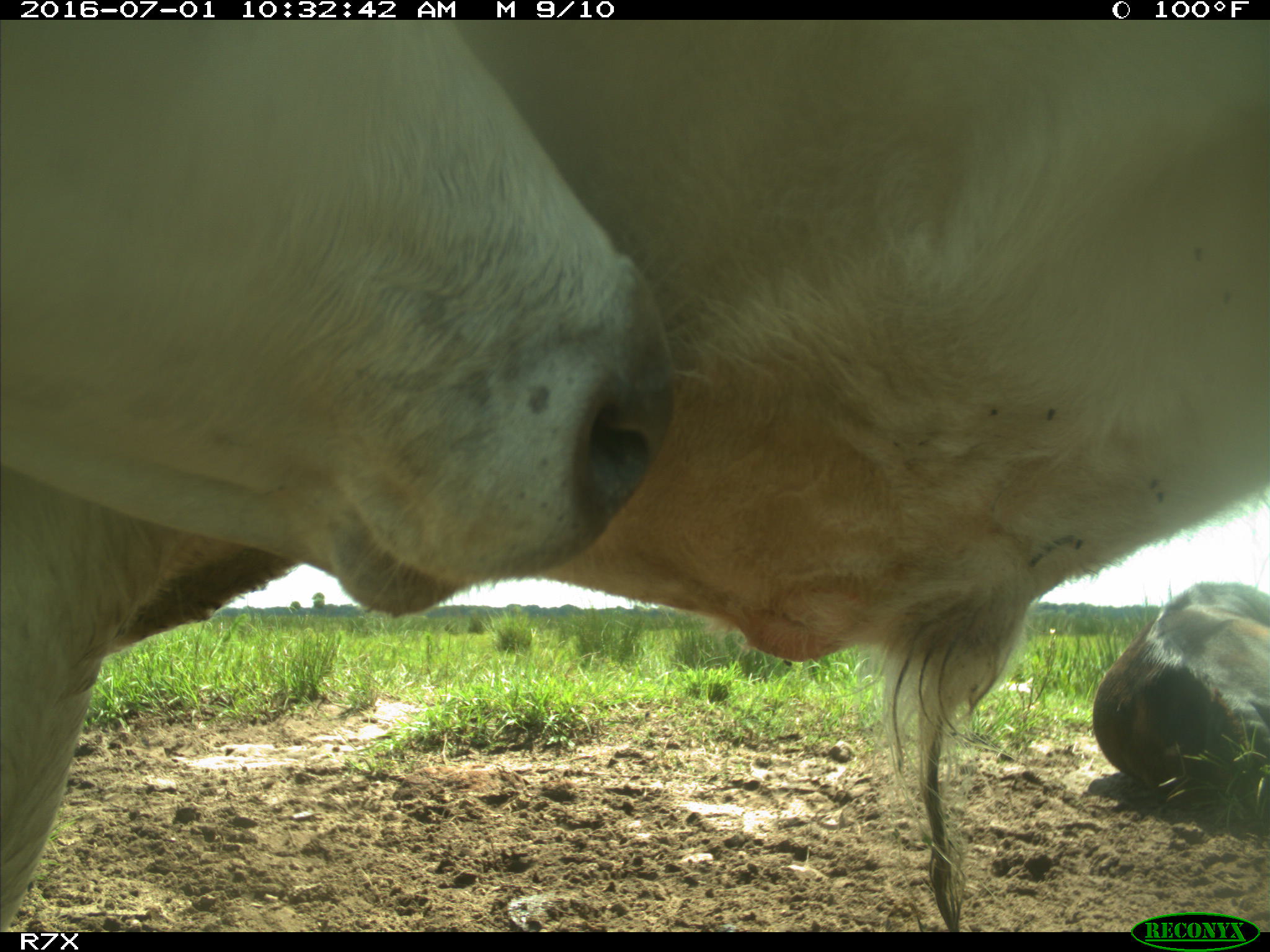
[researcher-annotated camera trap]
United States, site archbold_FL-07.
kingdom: Animalia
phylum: Chordata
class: Mammalia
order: Artiodactyla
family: Bovidae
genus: Bos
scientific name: Bos taurus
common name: domestic cow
Bos taurus (domestic cow).